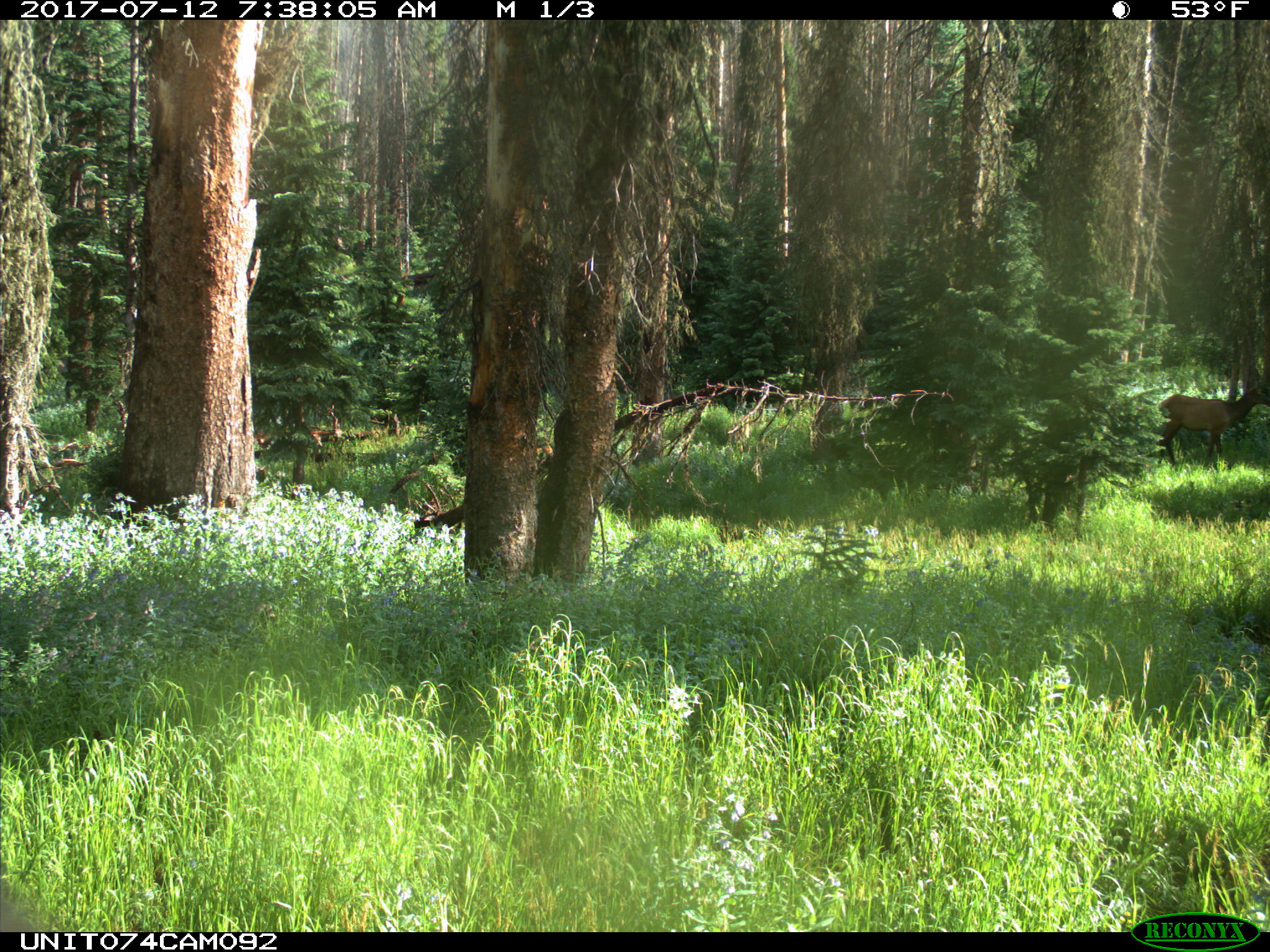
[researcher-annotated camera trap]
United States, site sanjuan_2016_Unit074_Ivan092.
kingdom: Animalia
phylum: Chordata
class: Mammalia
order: Artiodactyla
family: Cervidae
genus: Cervus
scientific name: Cervus elaphus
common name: red deer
Cervus elaphus (red deer).